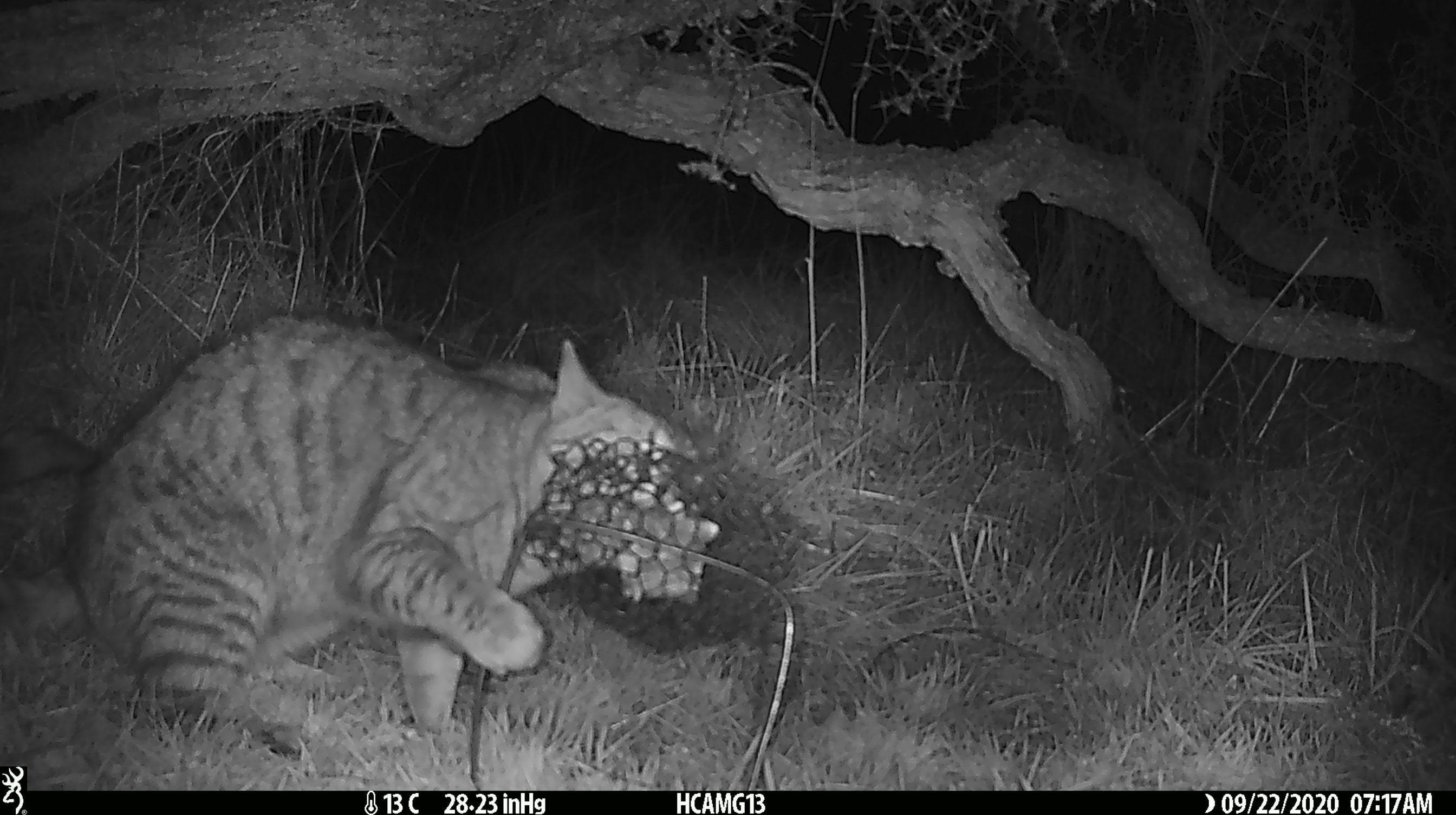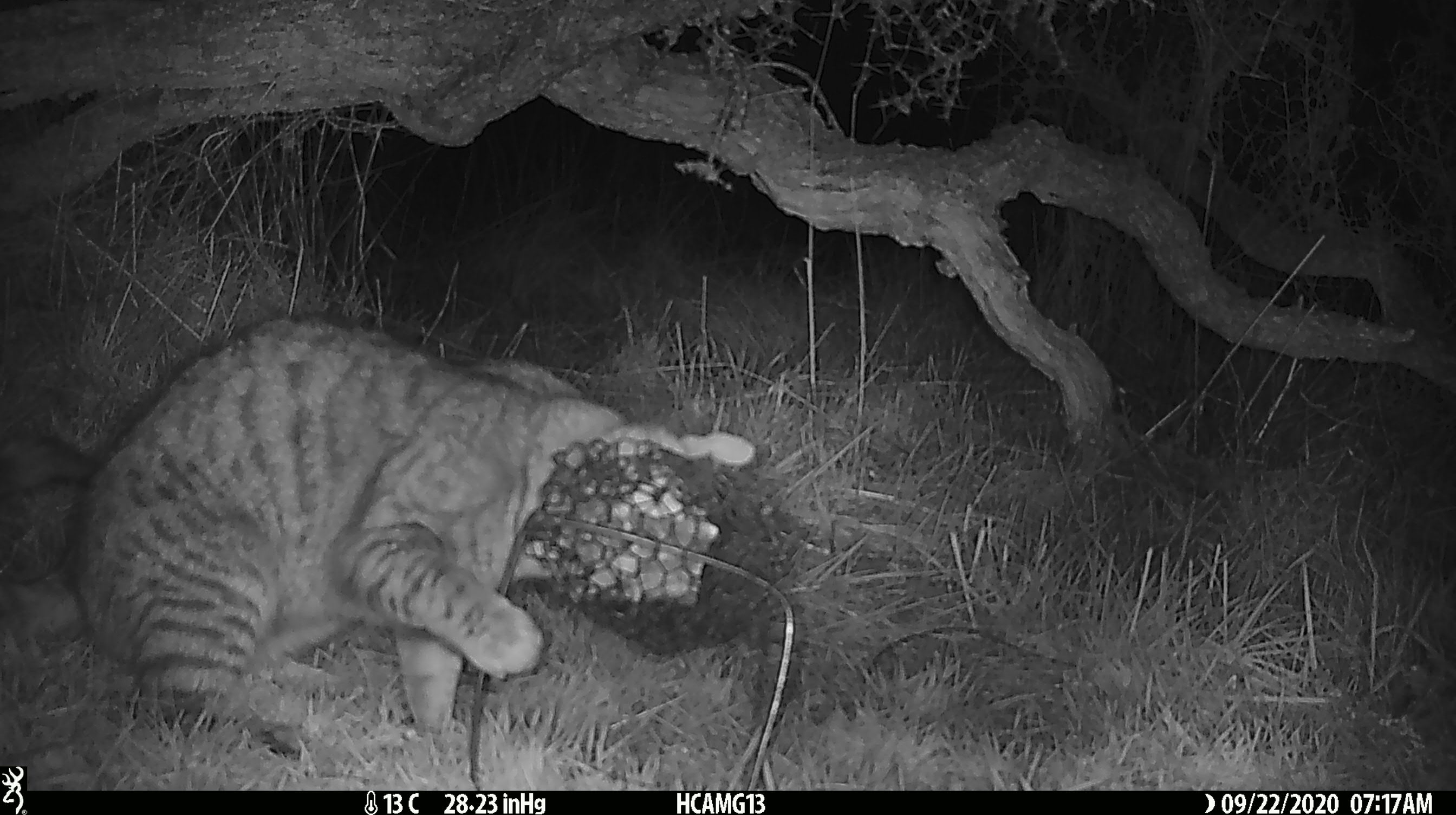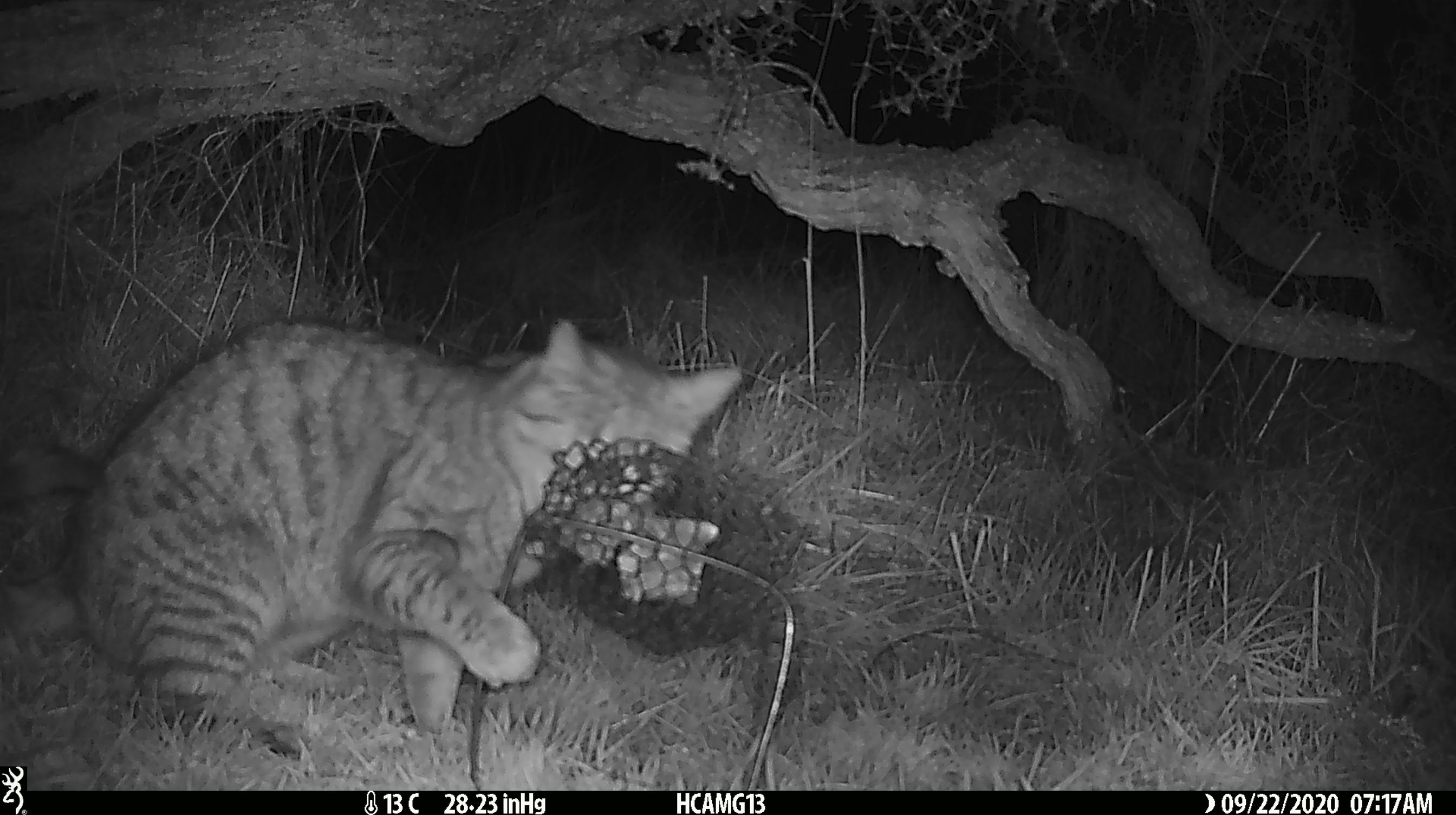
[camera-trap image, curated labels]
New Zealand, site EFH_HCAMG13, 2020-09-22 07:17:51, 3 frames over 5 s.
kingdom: Animalia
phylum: Chordata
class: Mammalia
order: Carnivora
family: Felidae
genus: Felis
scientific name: Felis catus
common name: domestic cat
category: cat